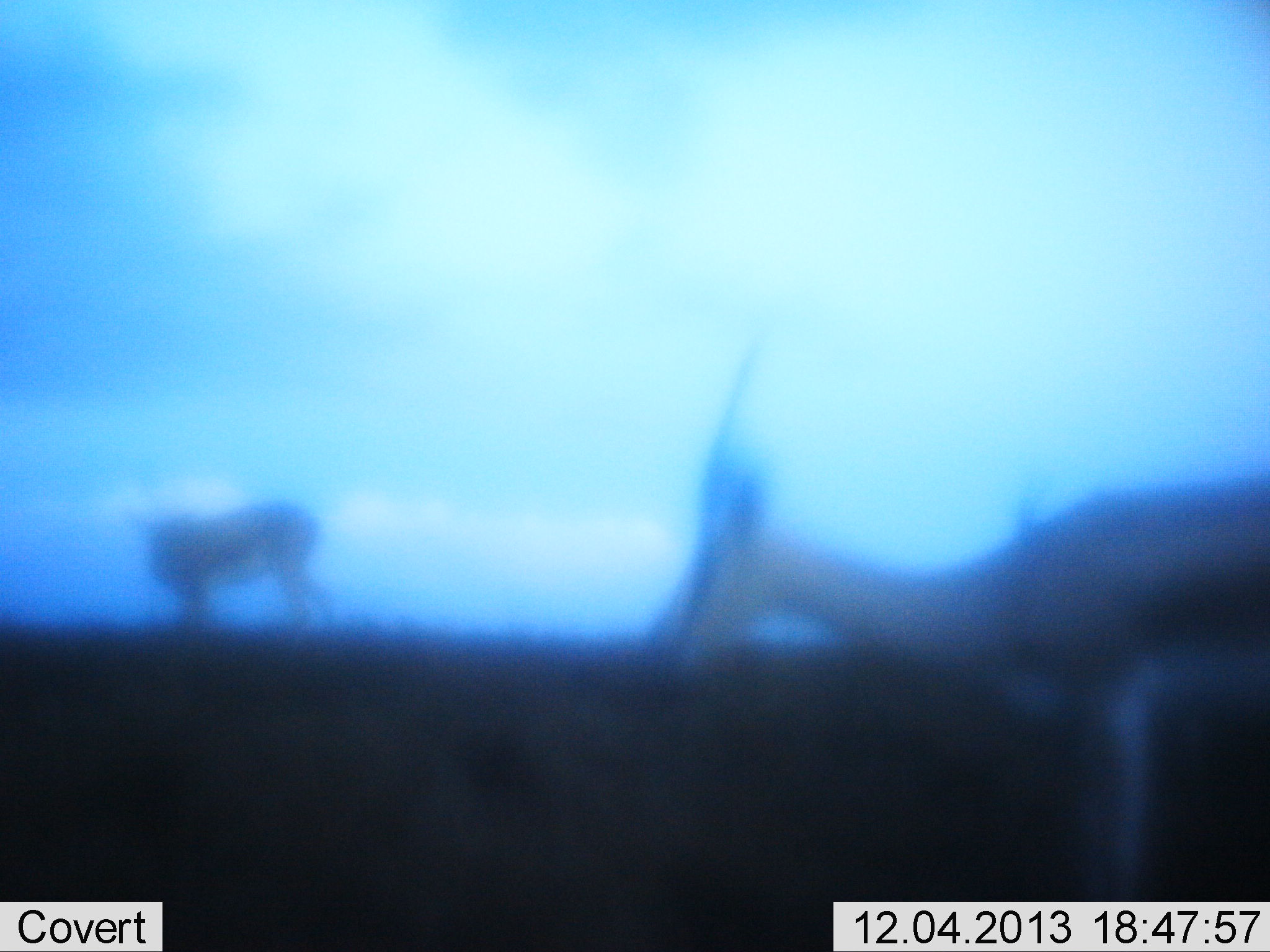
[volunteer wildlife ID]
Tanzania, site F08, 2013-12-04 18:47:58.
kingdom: Animalia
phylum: Chordata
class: Mammalia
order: Artiodactyla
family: Bovidae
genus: Eudorcas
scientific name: Eudorcas thomsonii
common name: thomson's gazelle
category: gazellethomsons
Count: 2.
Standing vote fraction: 90%.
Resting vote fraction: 0%.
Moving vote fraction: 10%.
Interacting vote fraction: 0%.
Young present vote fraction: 0%.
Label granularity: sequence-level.